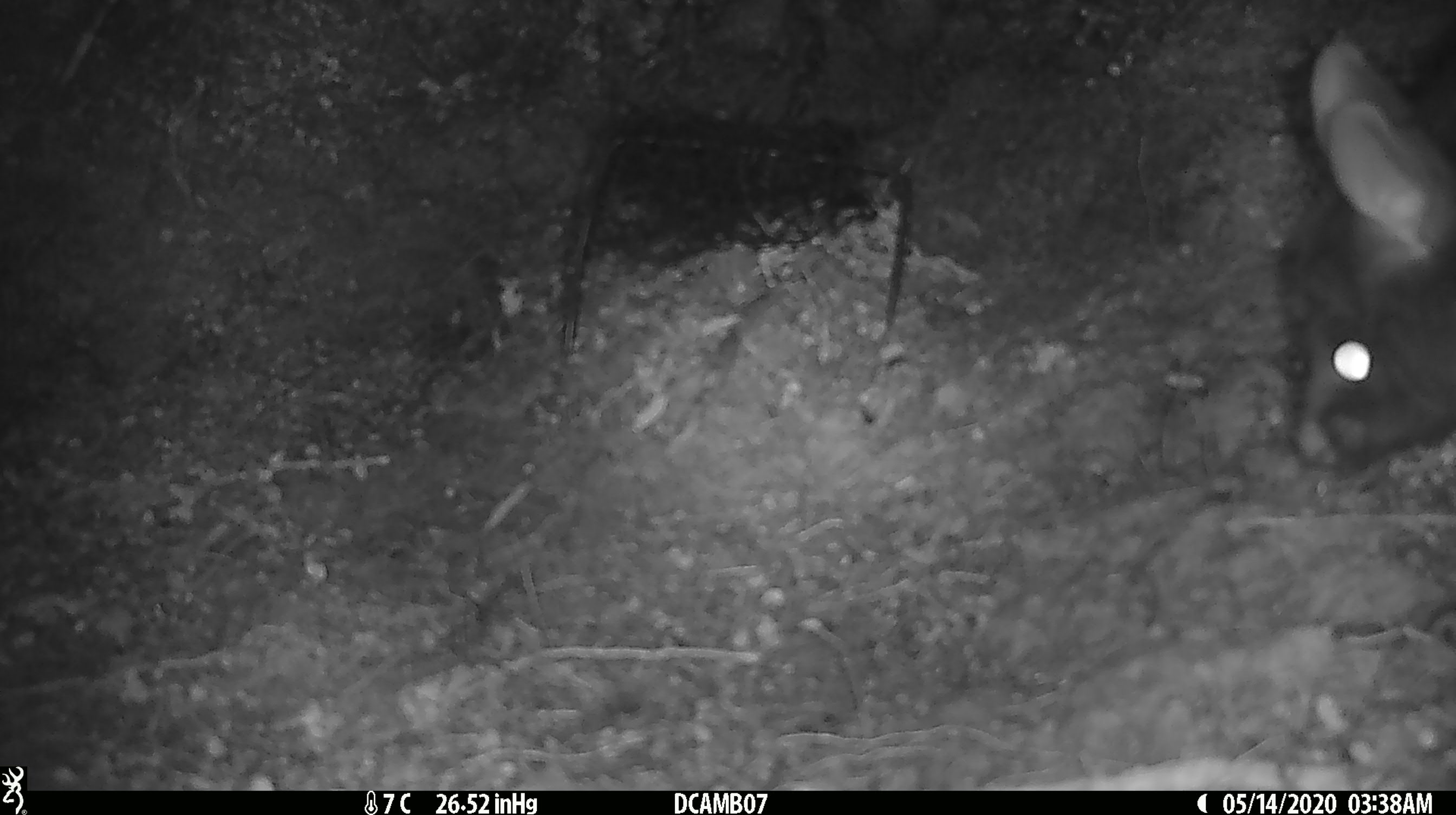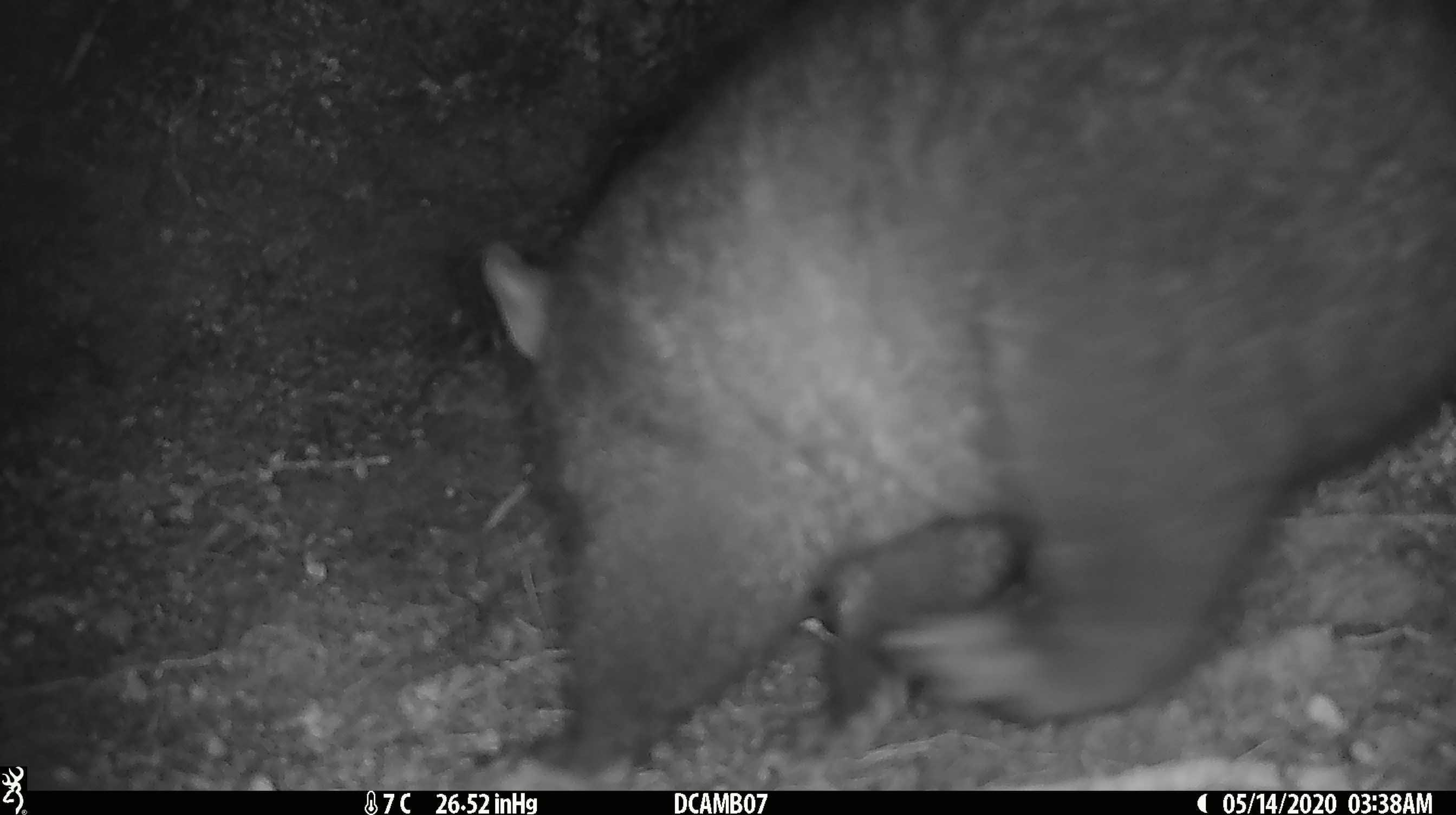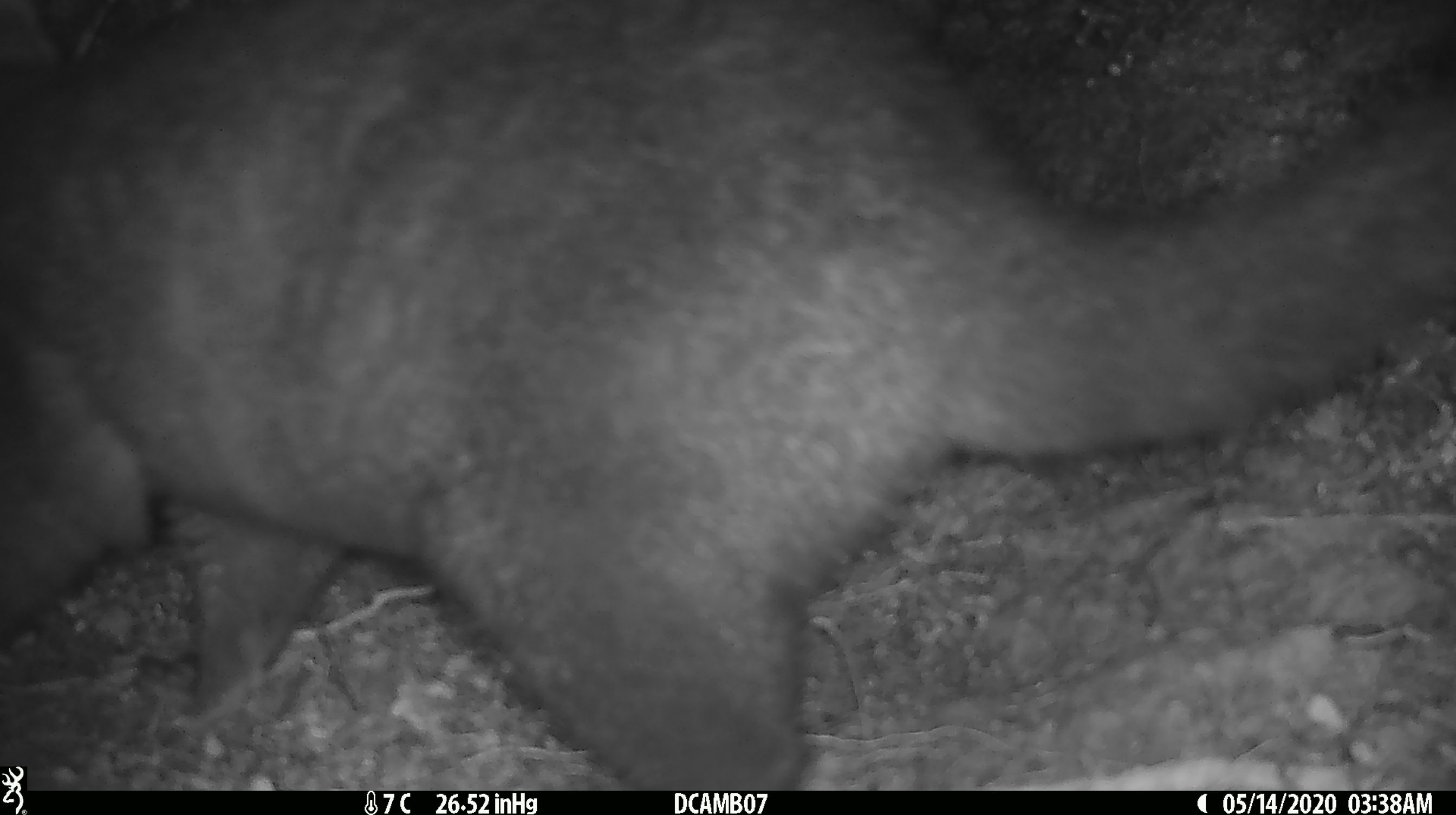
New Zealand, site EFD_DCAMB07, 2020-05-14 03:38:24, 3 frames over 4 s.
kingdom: Animalia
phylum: Chordata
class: Mammalia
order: Diprotodontia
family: Phalangeridae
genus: Trichosurus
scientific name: Trichosurus vulpecula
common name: common brushtail possum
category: possum